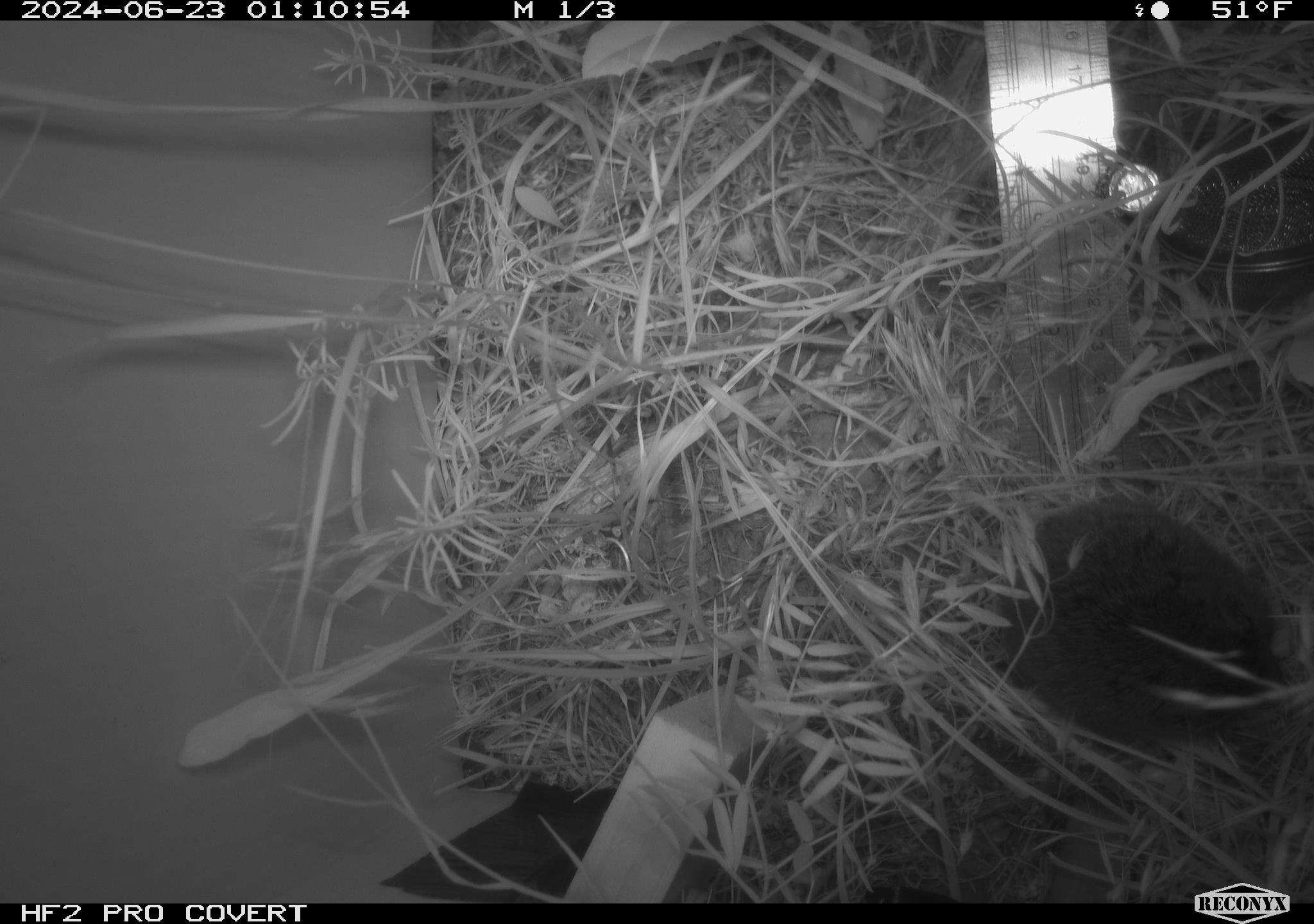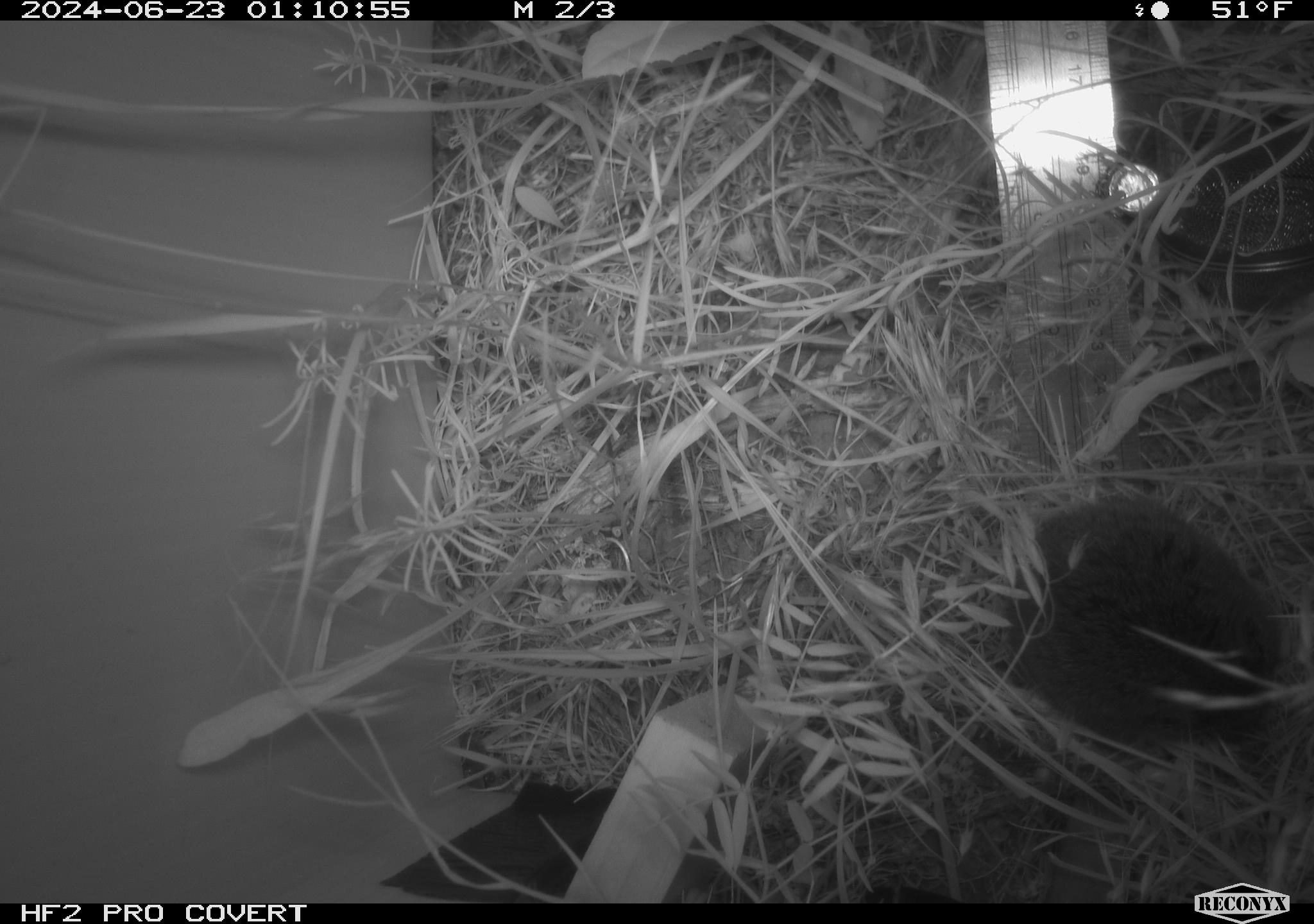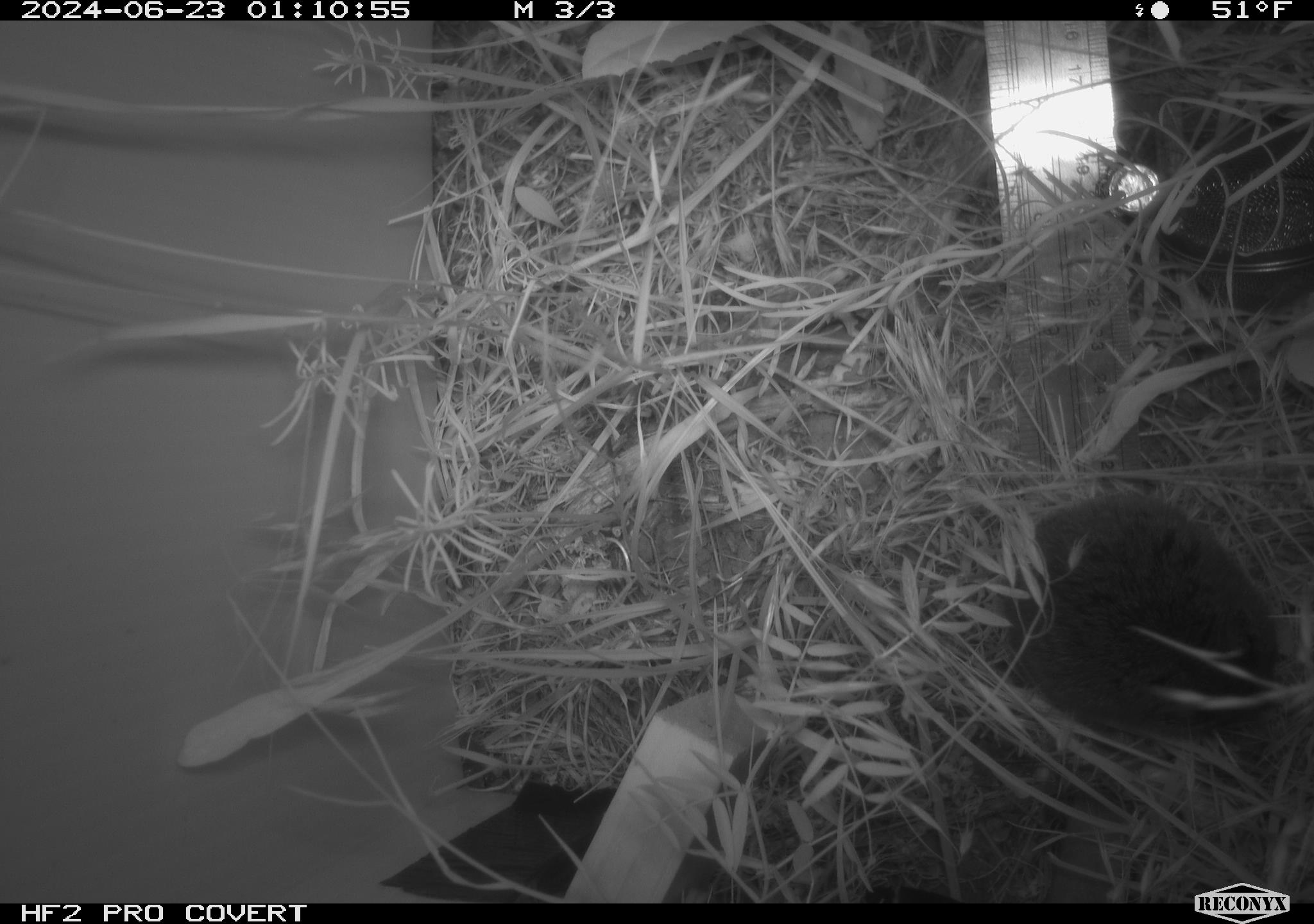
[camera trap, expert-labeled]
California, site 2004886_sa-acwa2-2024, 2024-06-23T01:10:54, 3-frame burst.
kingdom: Animalia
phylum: Chordata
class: Mammalia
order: Rodentia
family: Cricetidae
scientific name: Cricetidae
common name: hamsters, voles, lemmings, and allies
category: cricetidae family